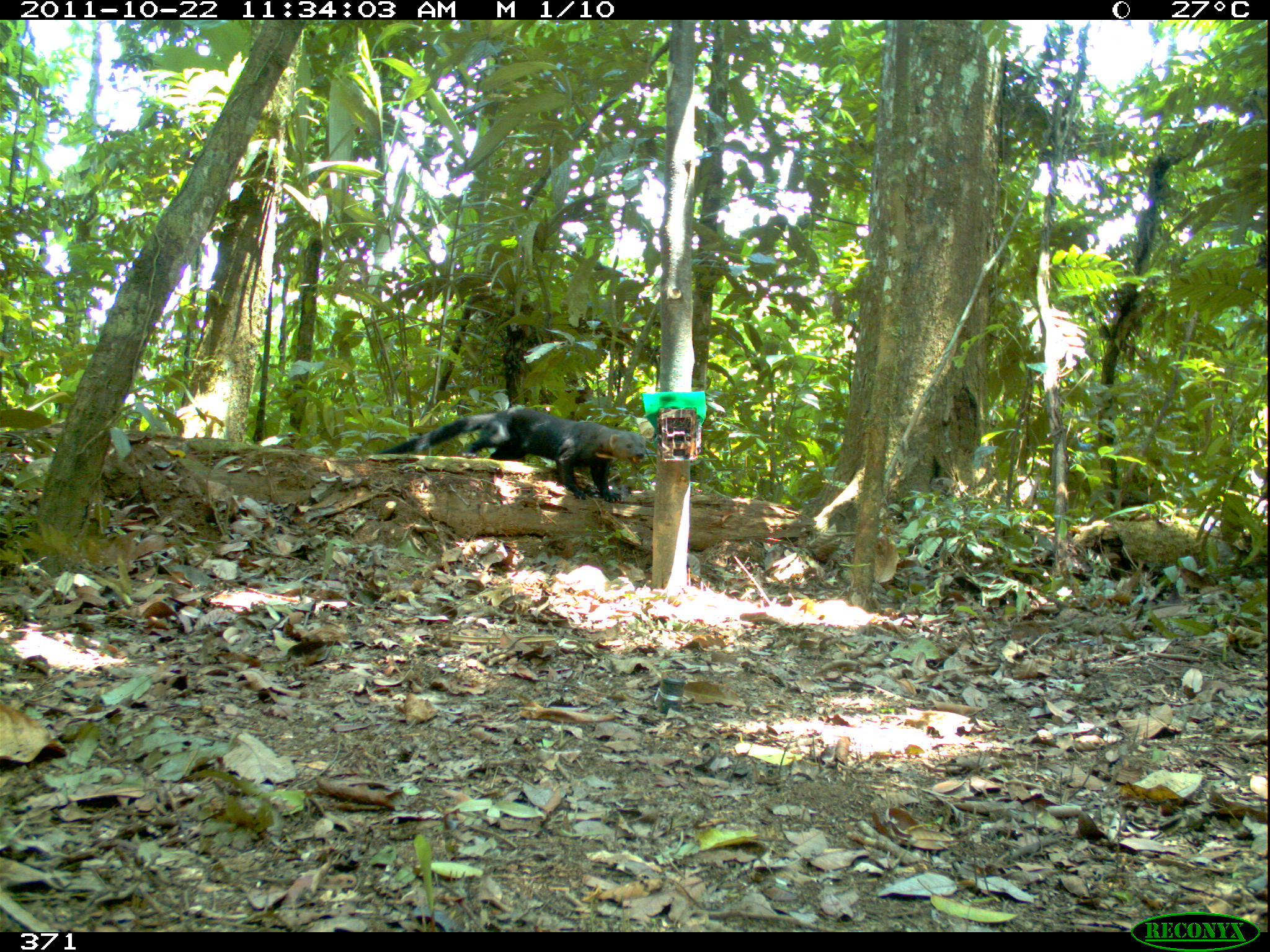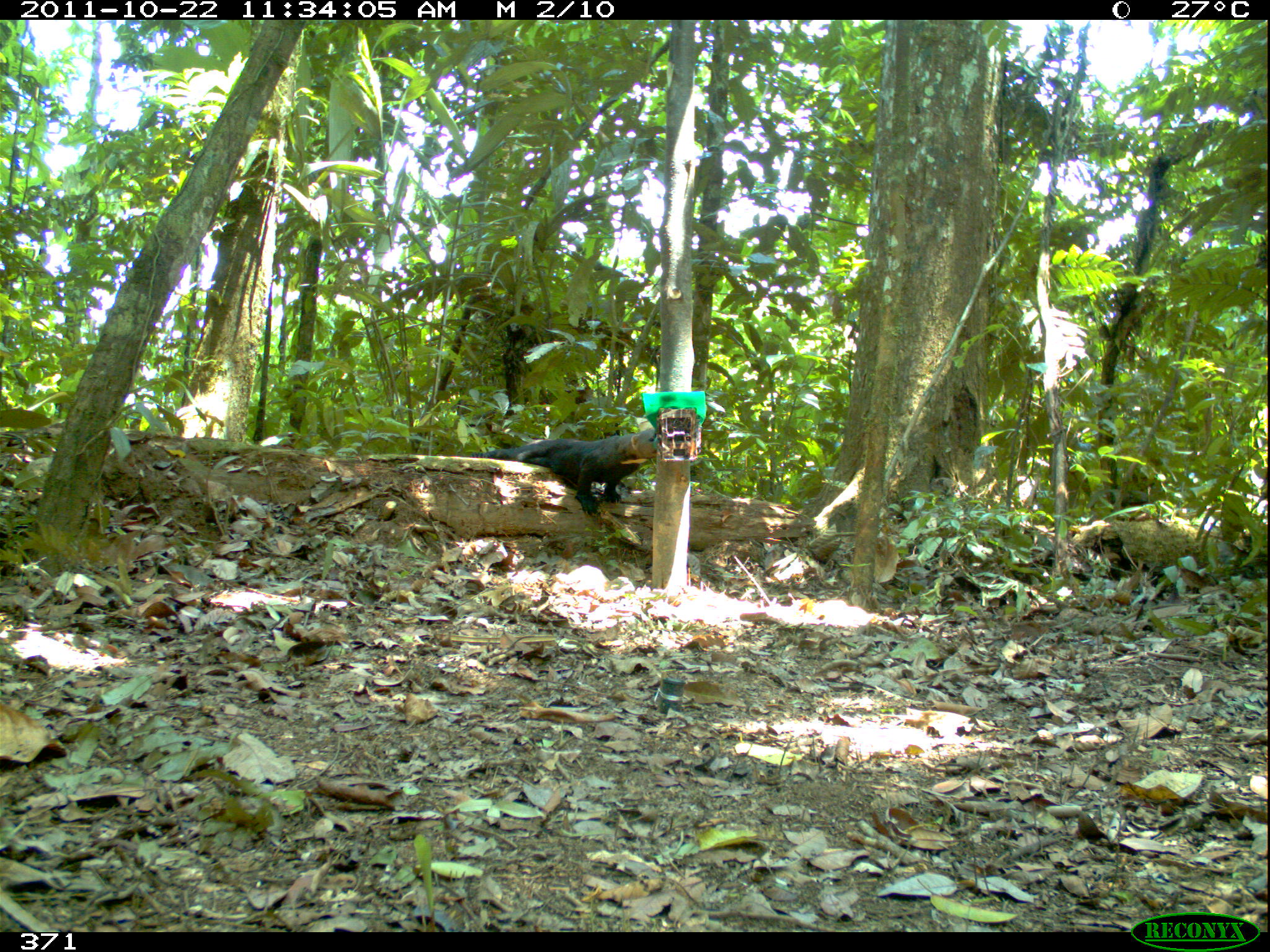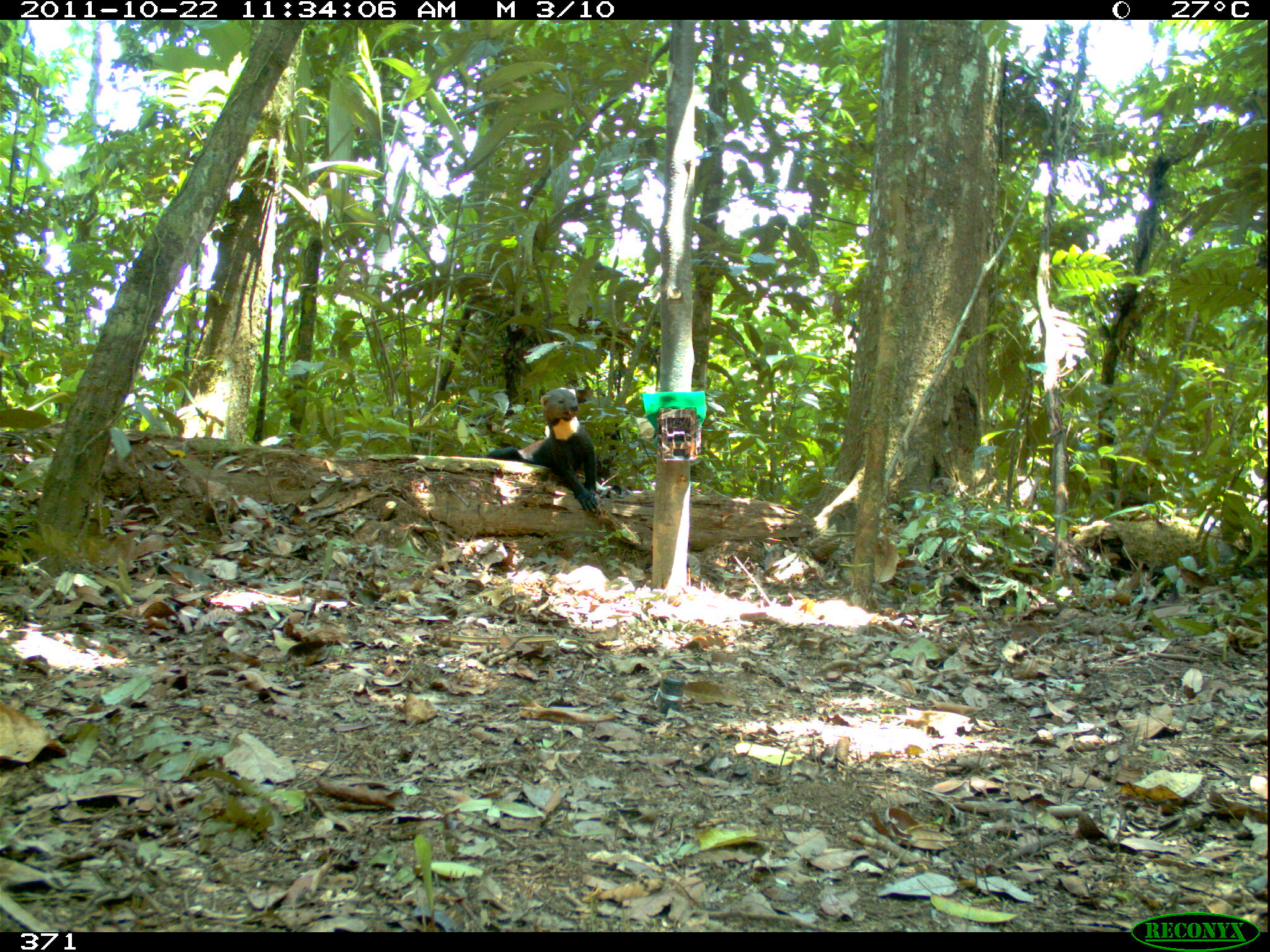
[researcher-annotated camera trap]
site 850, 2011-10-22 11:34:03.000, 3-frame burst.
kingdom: Animalia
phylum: Chordata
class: Mammalia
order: Carnivora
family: Mustelidae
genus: Eira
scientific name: Eira barbara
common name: tayra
Eira barbara (tayra).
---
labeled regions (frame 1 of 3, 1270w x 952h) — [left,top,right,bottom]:
eira barbara: [377,409,645,502]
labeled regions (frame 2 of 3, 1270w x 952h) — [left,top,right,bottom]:
eira barbara: [469,427,658,517]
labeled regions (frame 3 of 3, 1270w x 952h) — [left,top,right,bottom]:
eira barbara: [482,387,600,512]